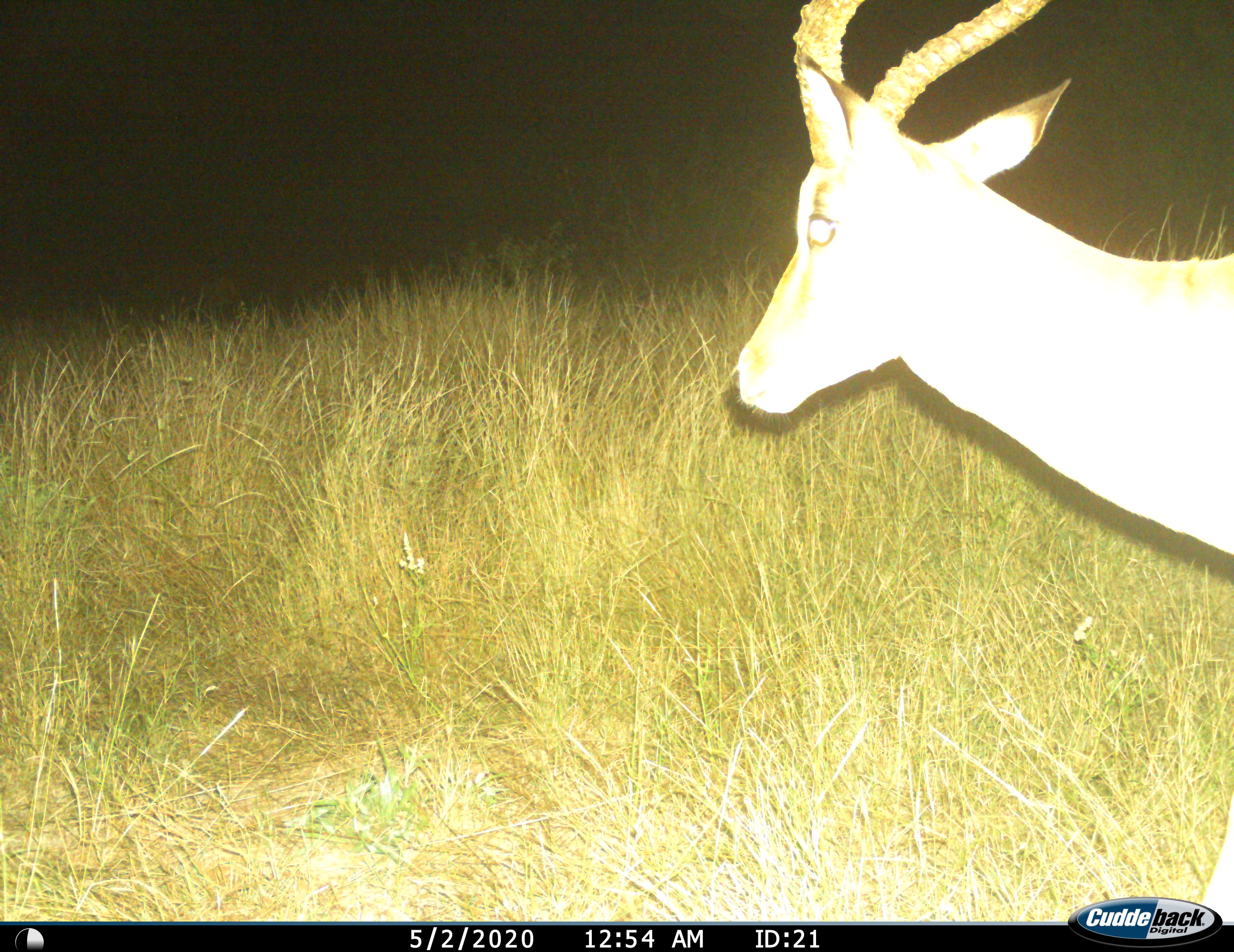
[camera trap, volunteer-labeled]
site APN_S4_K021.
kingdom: Animalia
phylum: Chordata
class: Mammalia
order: Artiodactyla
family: Bovidae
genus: Aepyceros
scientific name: Aepyceros melampus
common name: impala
Impala (Aepyceros melampus), count 1. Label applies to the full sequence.